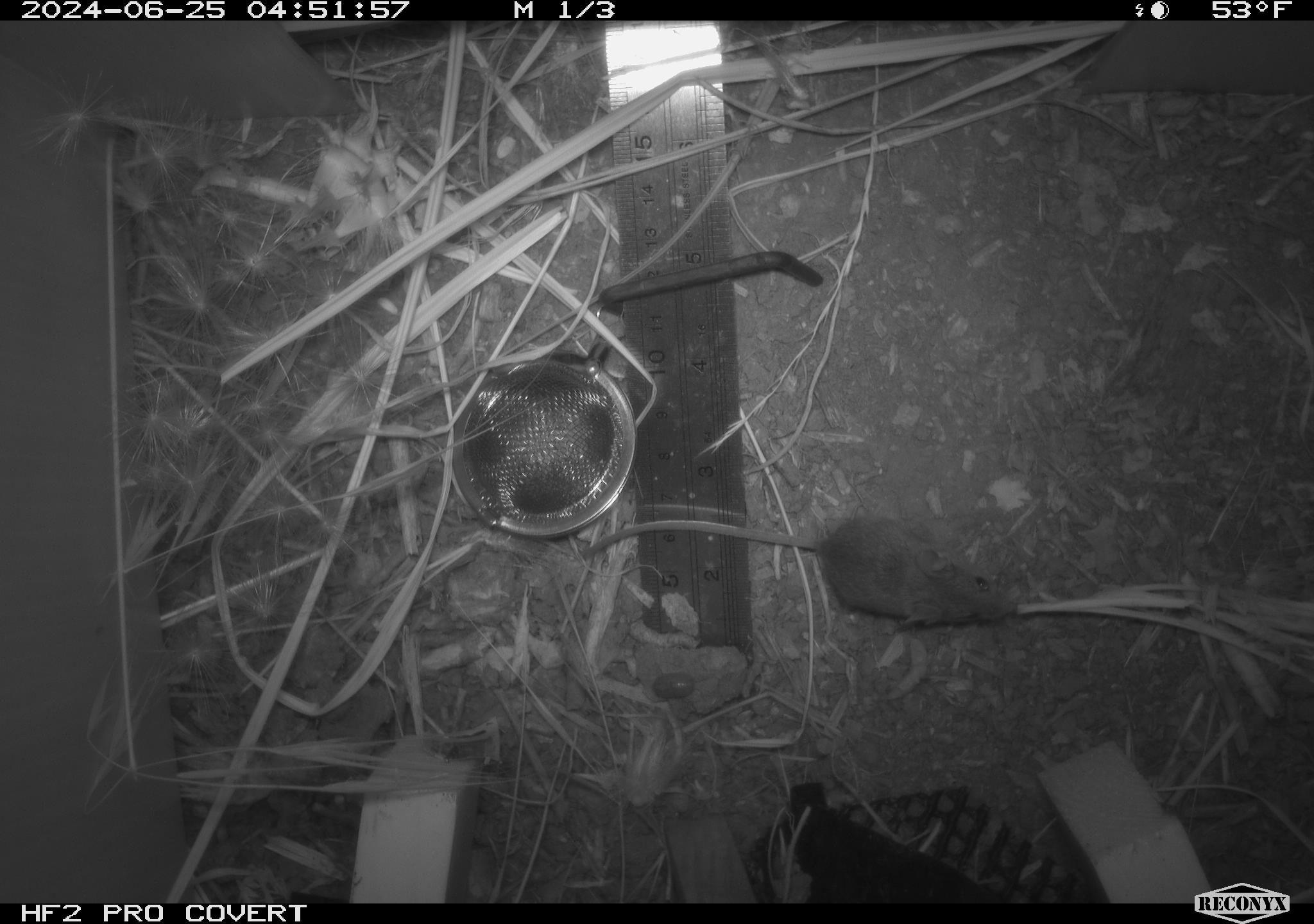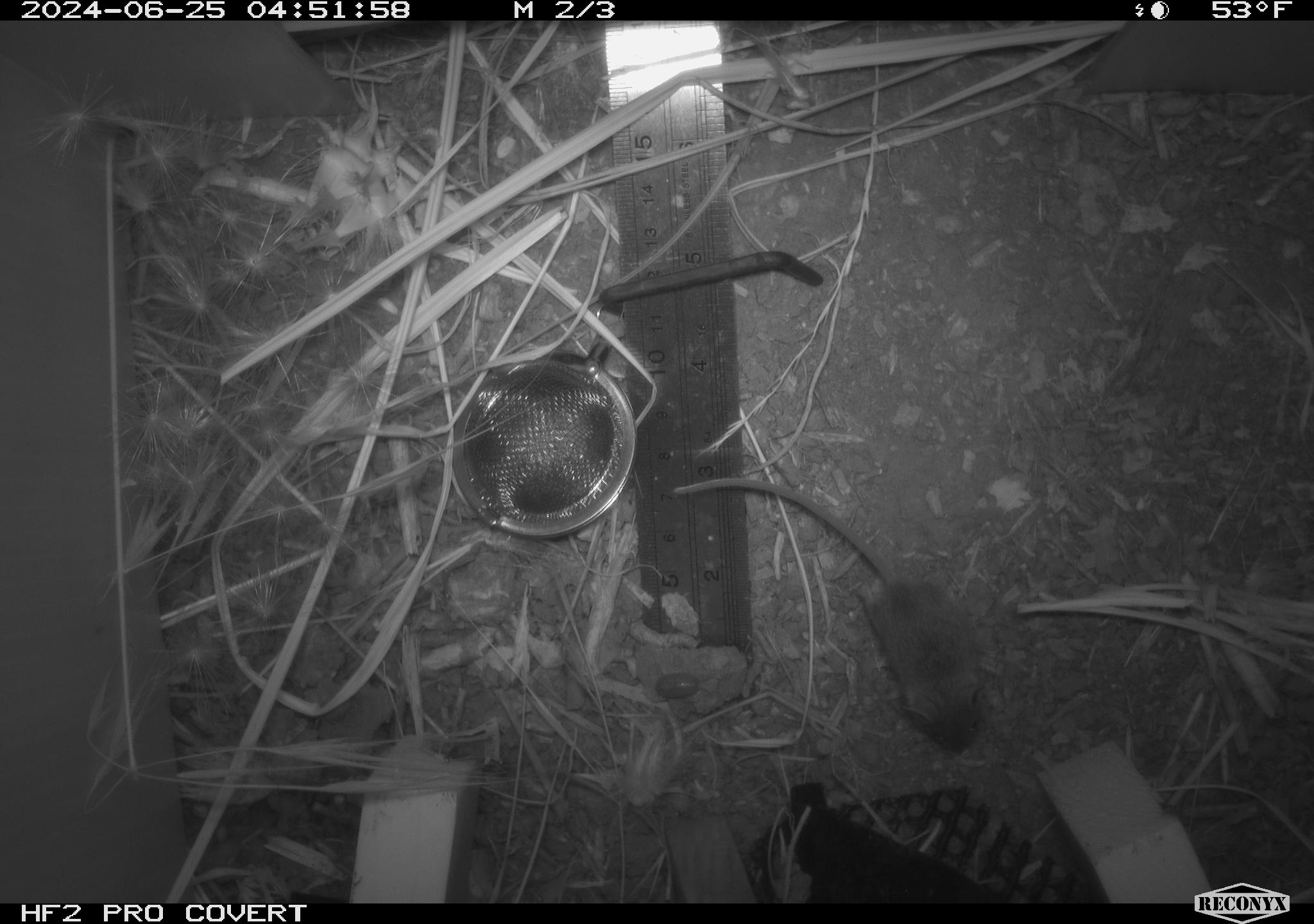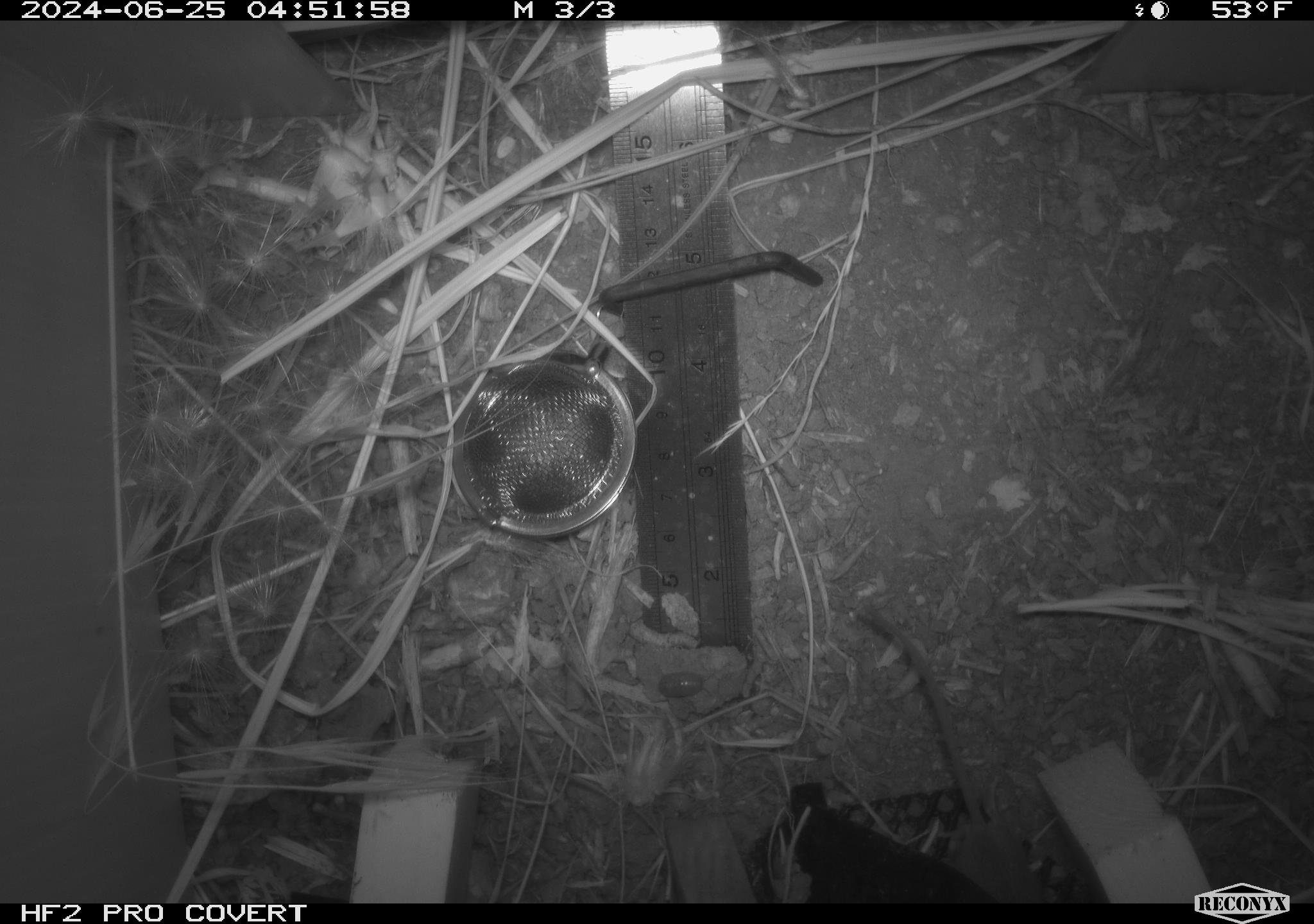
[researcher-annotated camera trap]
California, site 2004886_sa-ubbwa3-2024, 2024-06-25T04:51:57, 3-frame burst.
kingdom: Animalia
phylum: Chordata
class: Mammalia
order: Rodentia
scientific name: Rodentia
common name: mouse species